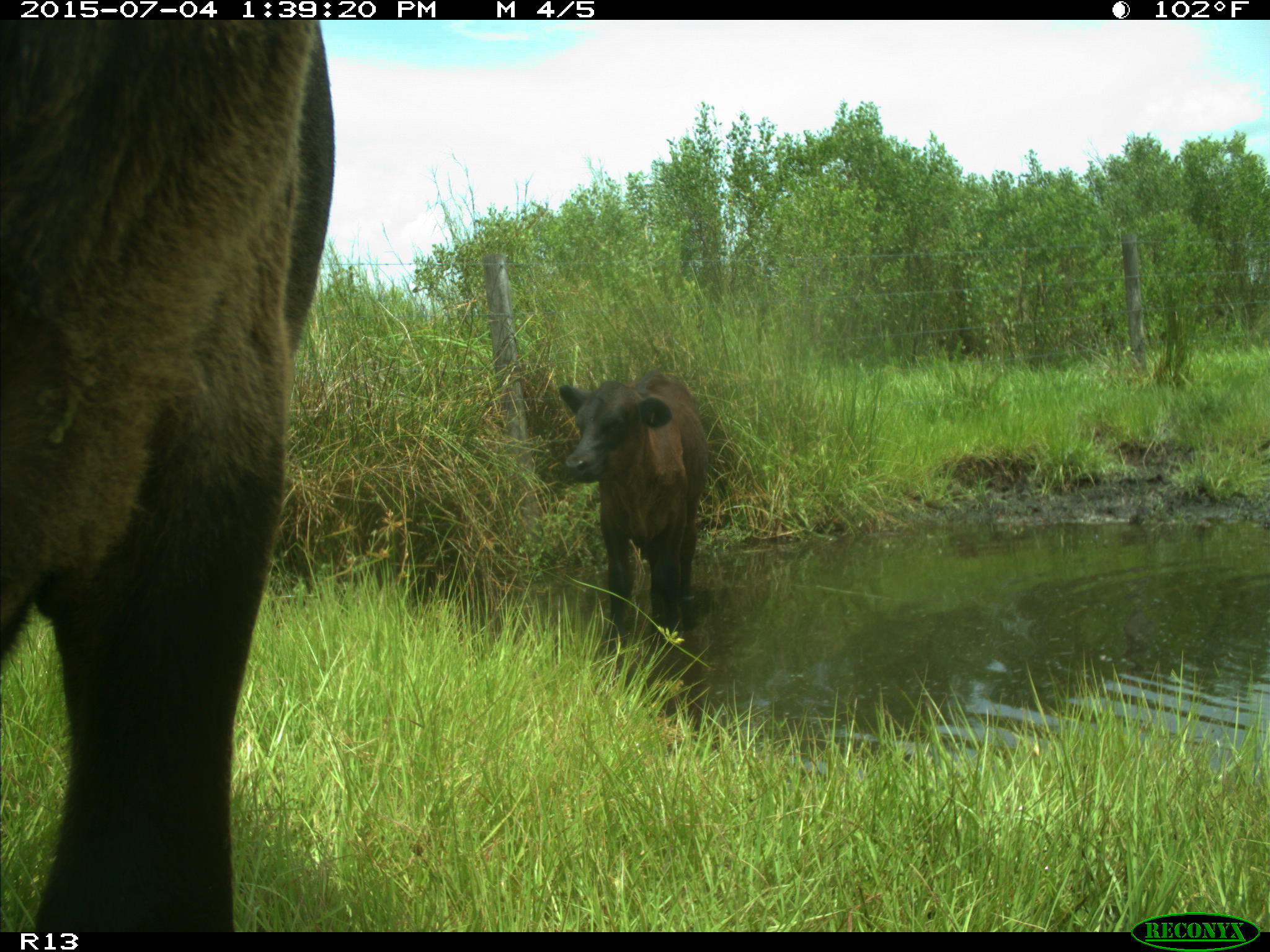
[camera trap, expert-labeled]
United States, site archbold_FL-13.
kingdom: Animalia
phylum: Chordata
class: Mammalia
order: Artiodactyla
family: Bovidae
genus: Bos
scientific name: Bos taurus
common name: domestic cow